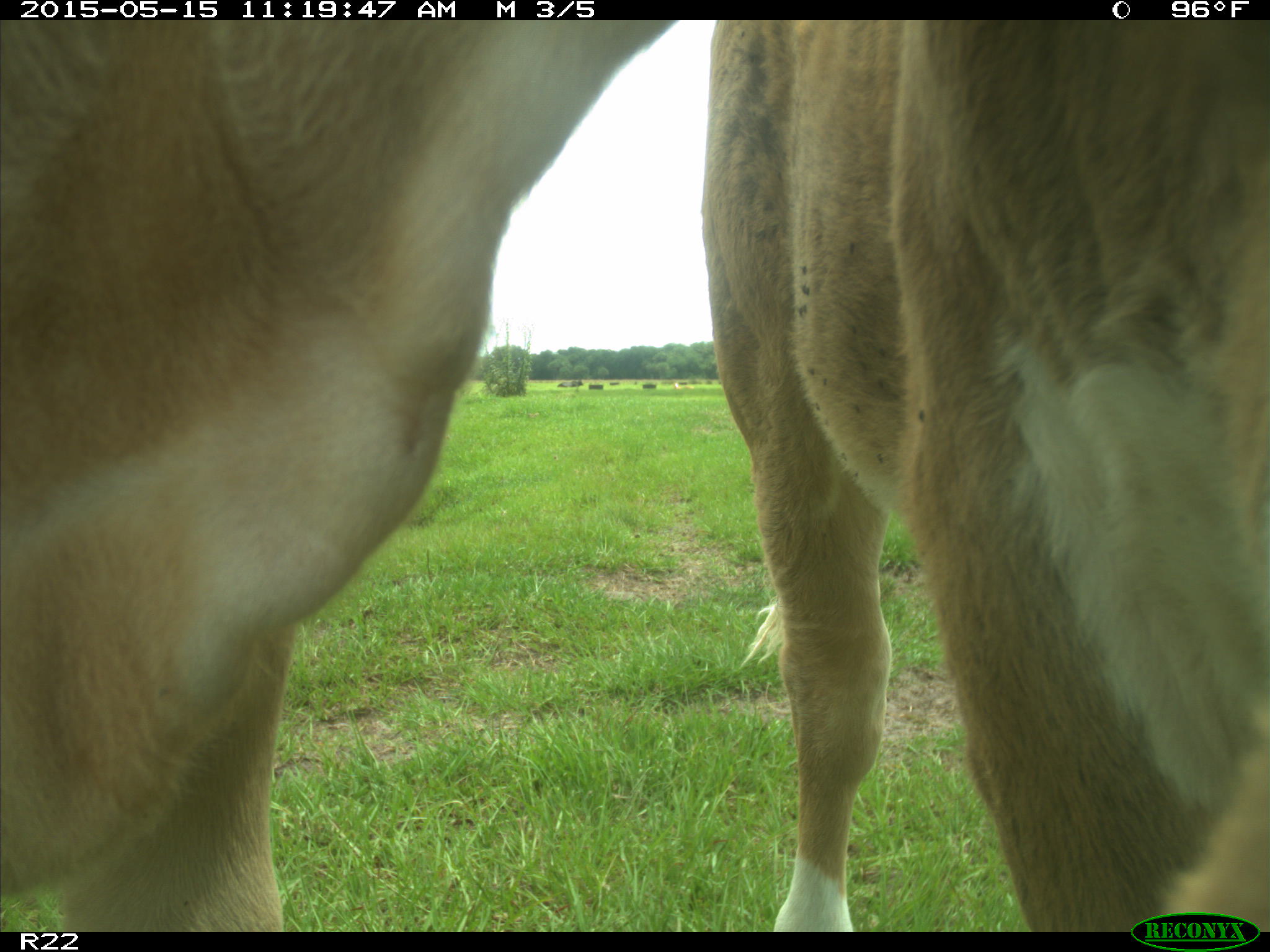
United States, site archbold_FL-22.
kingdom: Animalia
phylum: Chordata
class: Mammalia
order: Artiodactyla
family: Bovidae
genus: Bos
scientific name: Bos taurus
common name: domestic cow